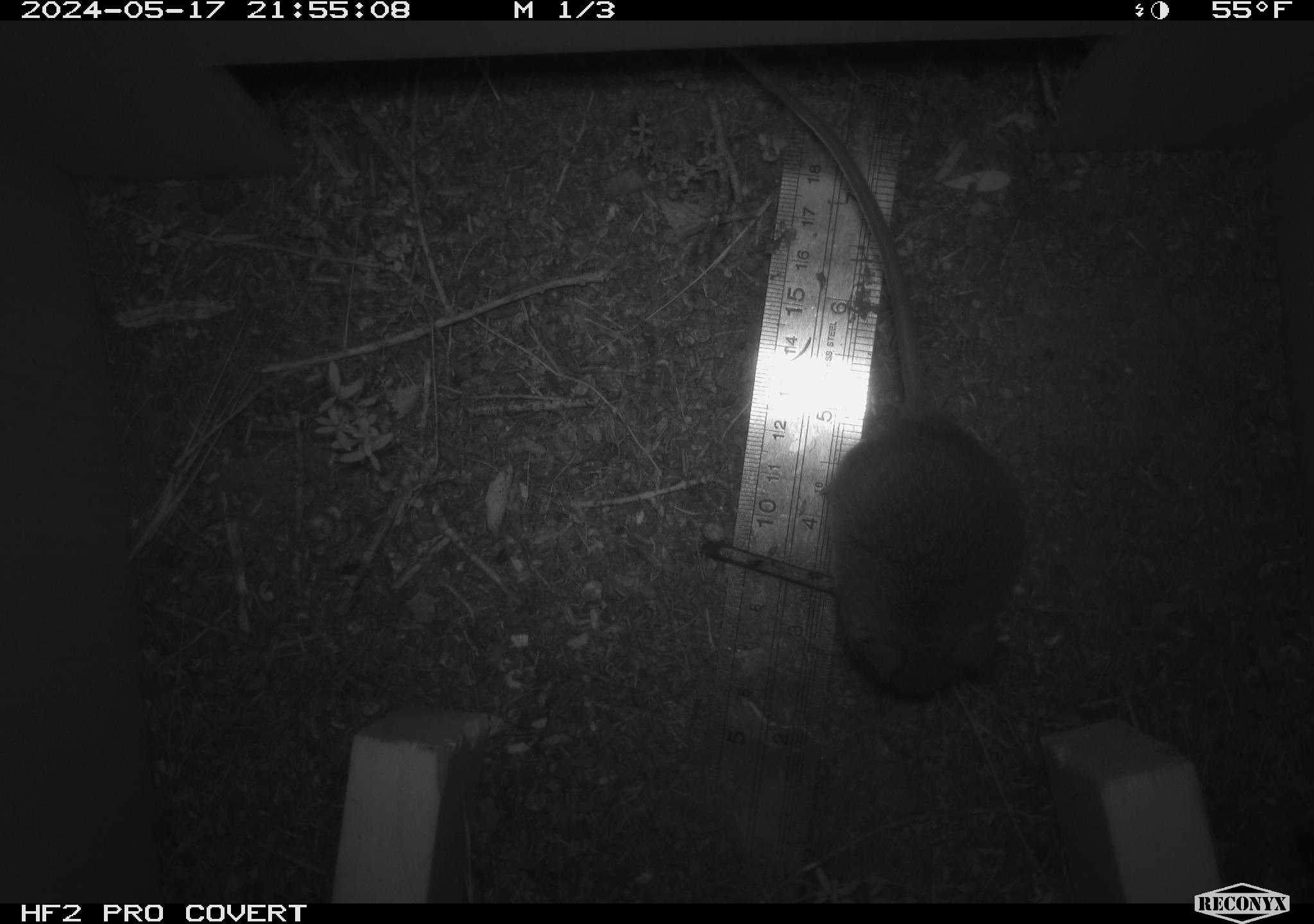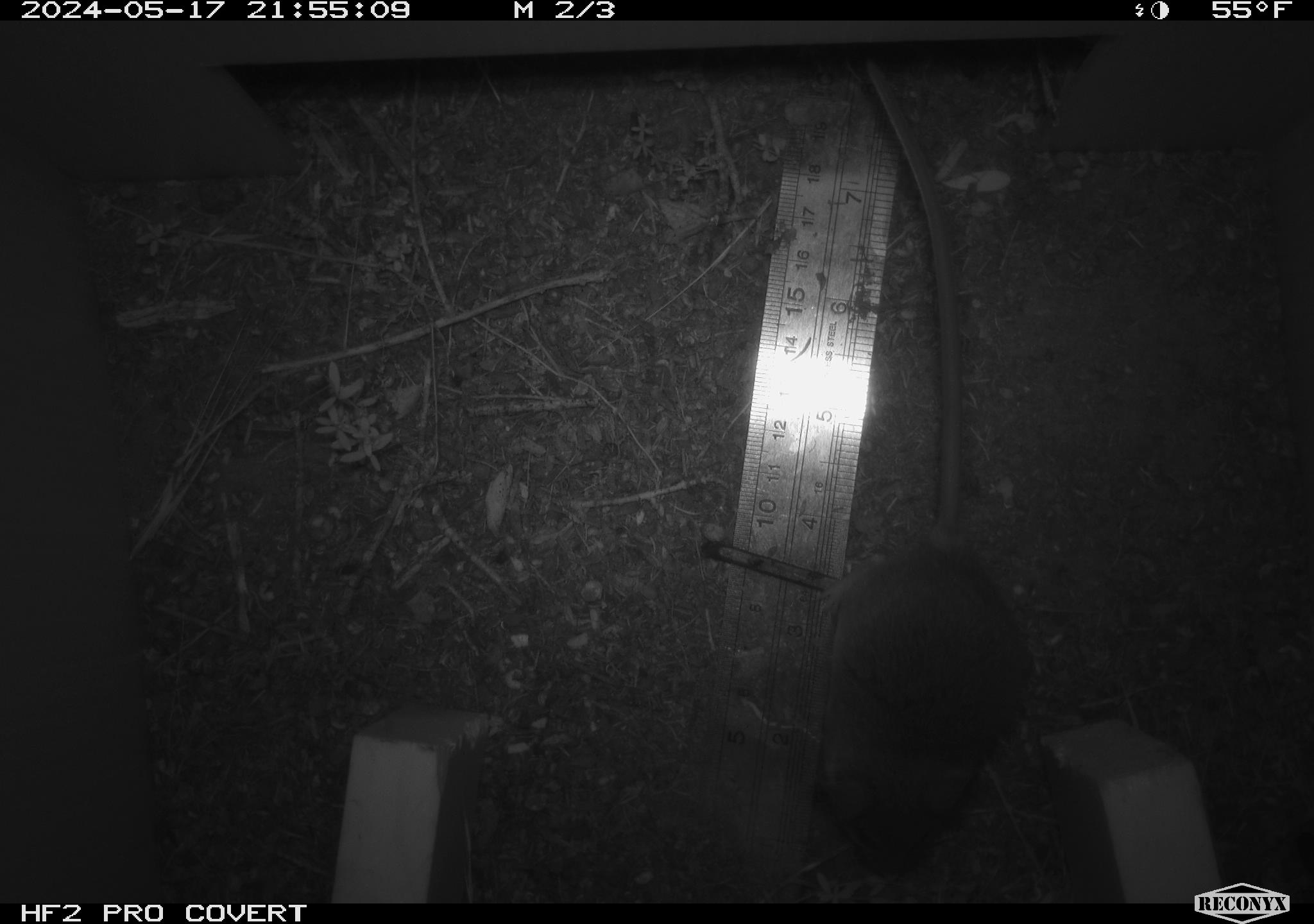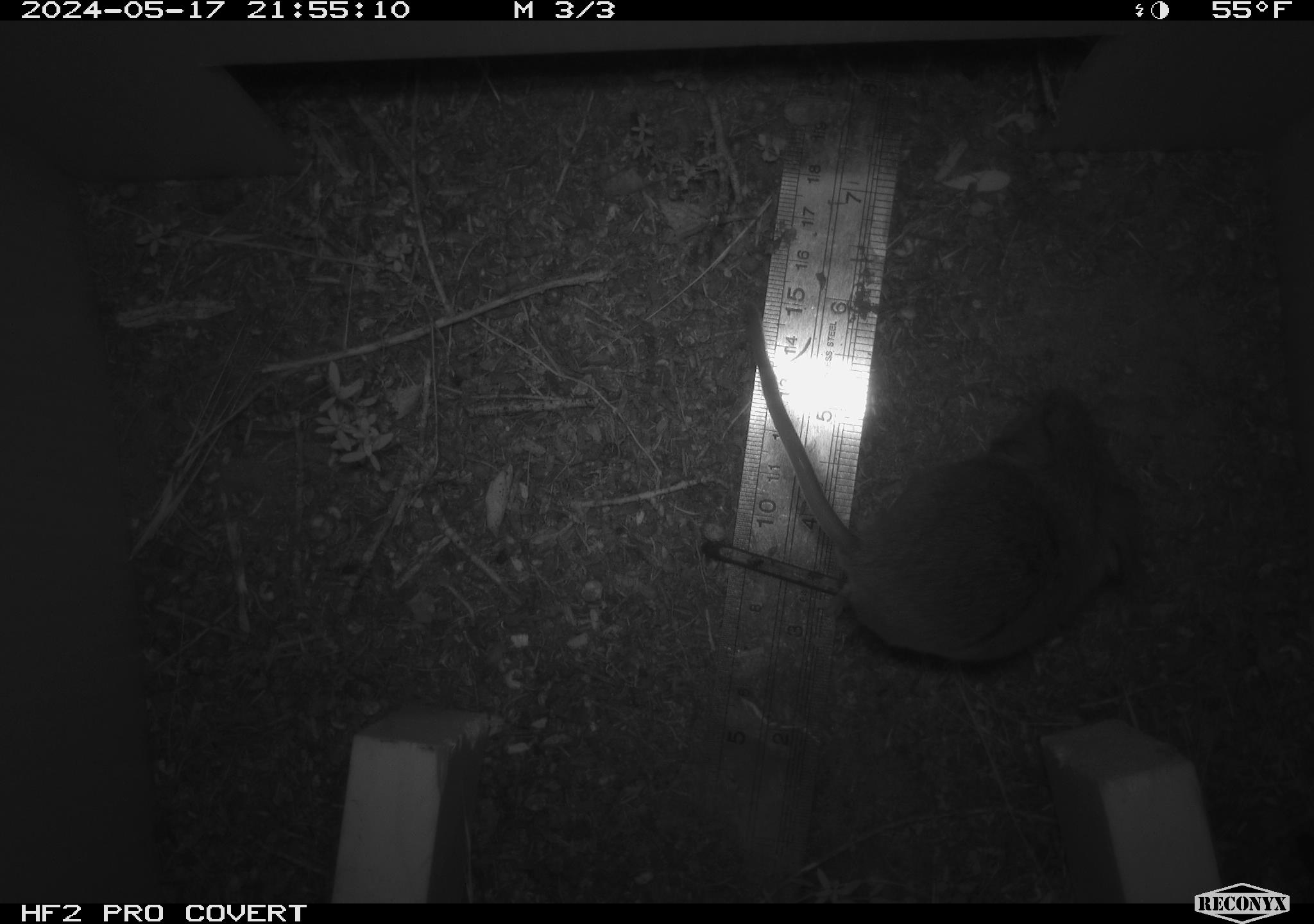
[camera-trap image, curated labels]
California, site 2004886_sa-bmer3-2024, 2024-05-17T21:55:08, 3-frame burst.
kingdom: Animalia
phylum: Chordata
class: Mammalia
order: Rodentia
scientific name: Rodentia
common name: mouse species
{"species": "mouse species (Rodentia)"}